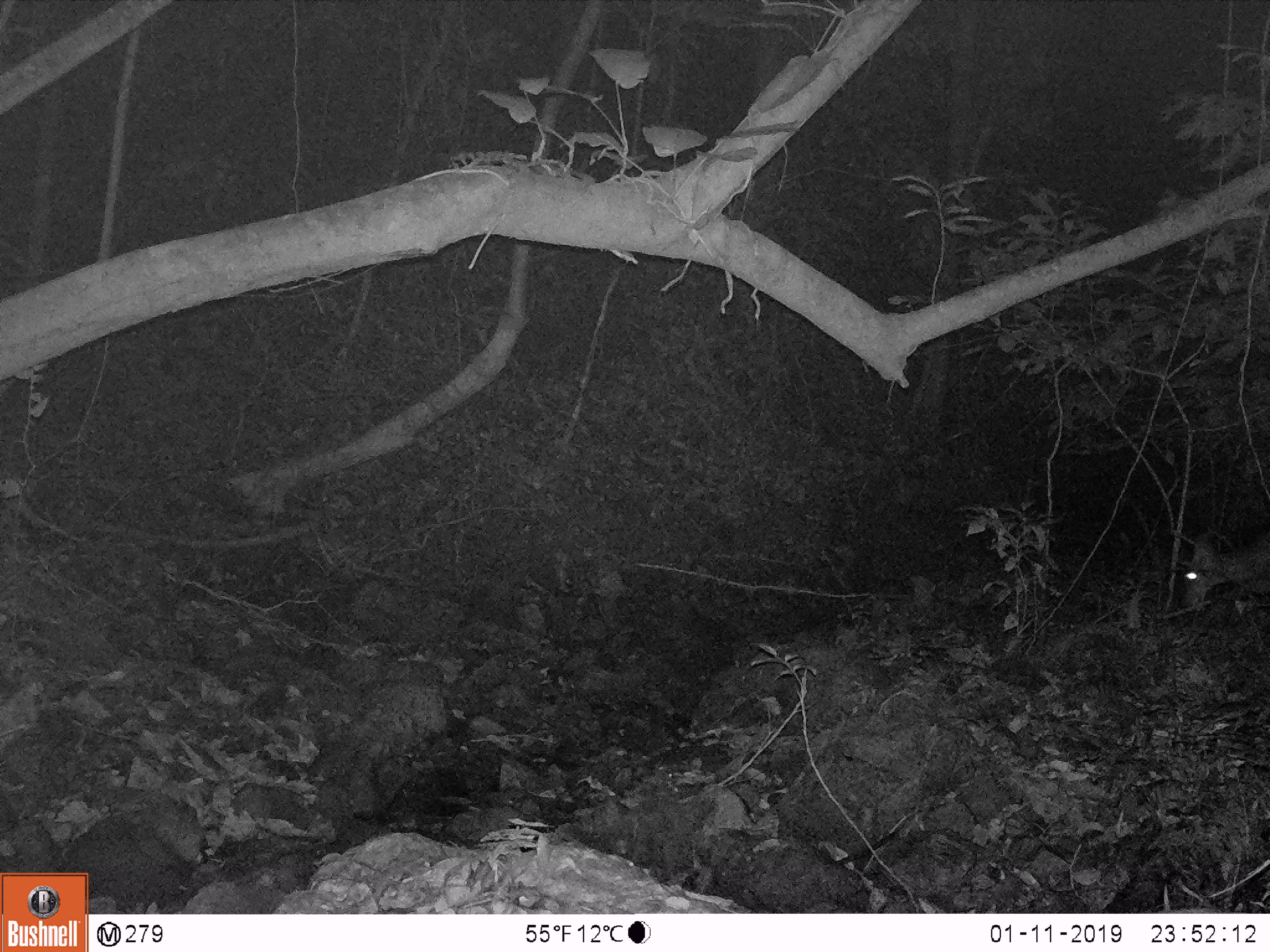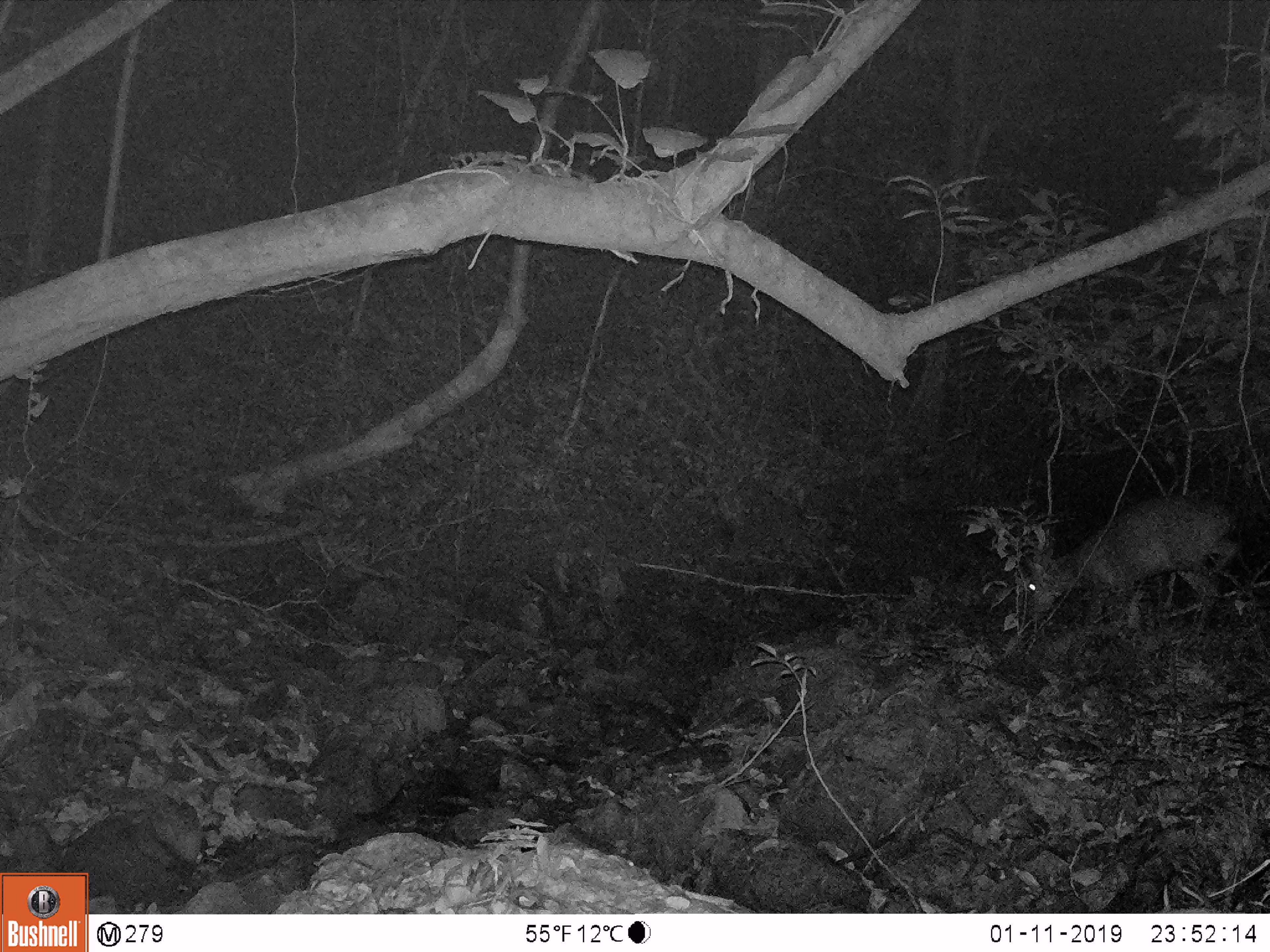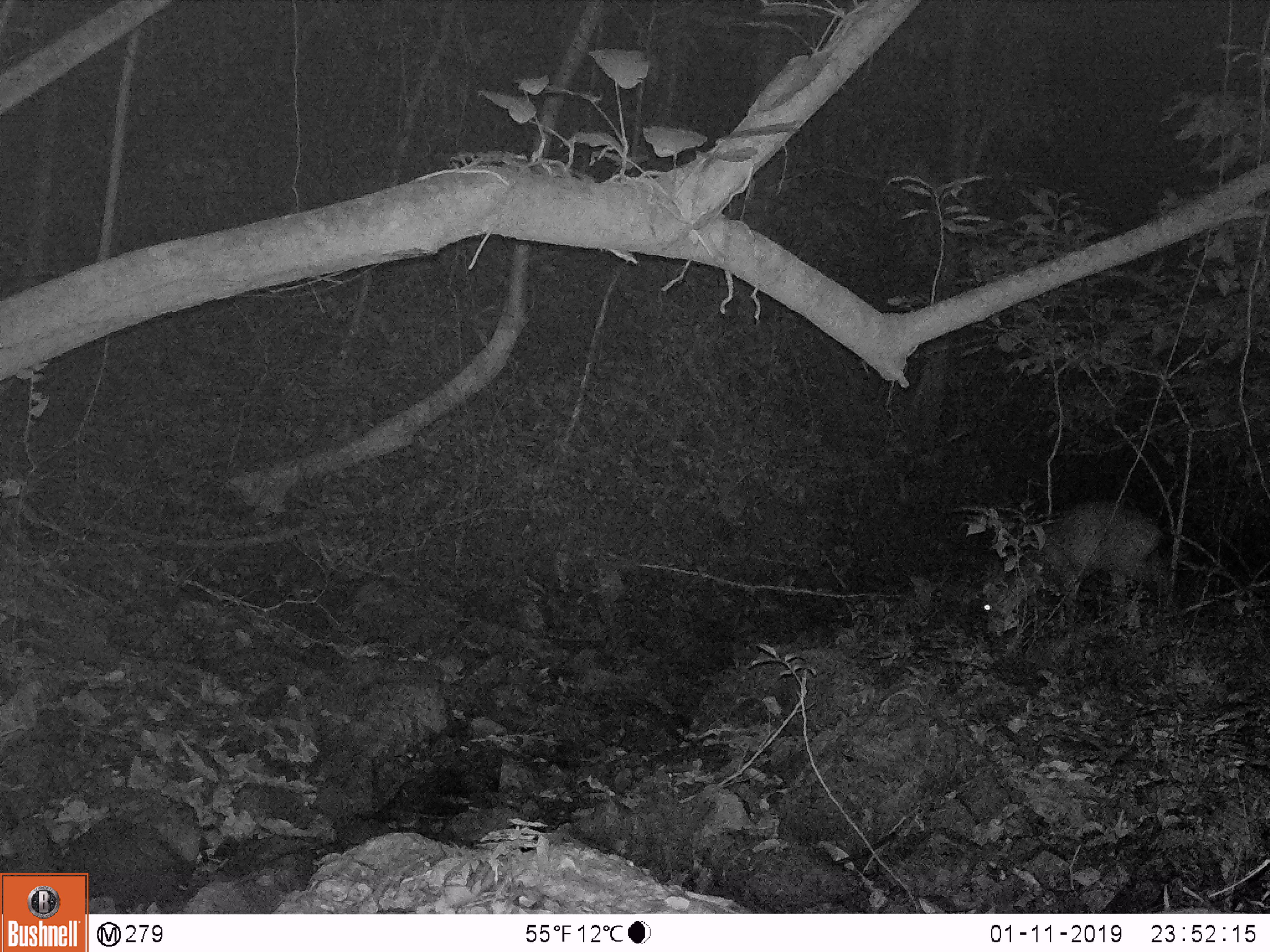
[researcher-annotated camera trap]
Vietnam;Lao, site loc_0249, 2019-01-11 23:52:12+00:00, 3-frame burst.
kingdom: Animalia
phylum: Chordata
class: Mammalia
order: Artiodactyla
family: Cervidae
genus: Muntiacus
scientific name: Muntiacus vuquangensis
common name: large-antlered muntjac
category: large antlered muntjac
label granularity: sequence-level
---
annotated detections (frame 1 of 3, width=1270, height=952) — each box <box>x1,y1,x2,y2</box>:
large antlered muntjac: <box>1177,529,1270,607</box>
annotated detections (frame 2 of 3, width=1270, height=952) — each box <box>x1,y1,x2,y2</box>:
large antlered muntjac: <box>1023,494,1241,636</box>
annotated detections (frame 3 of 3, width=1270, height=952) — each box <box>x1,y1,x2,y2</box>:
large antlered muntjac: <box>981,499,1170,633</box>